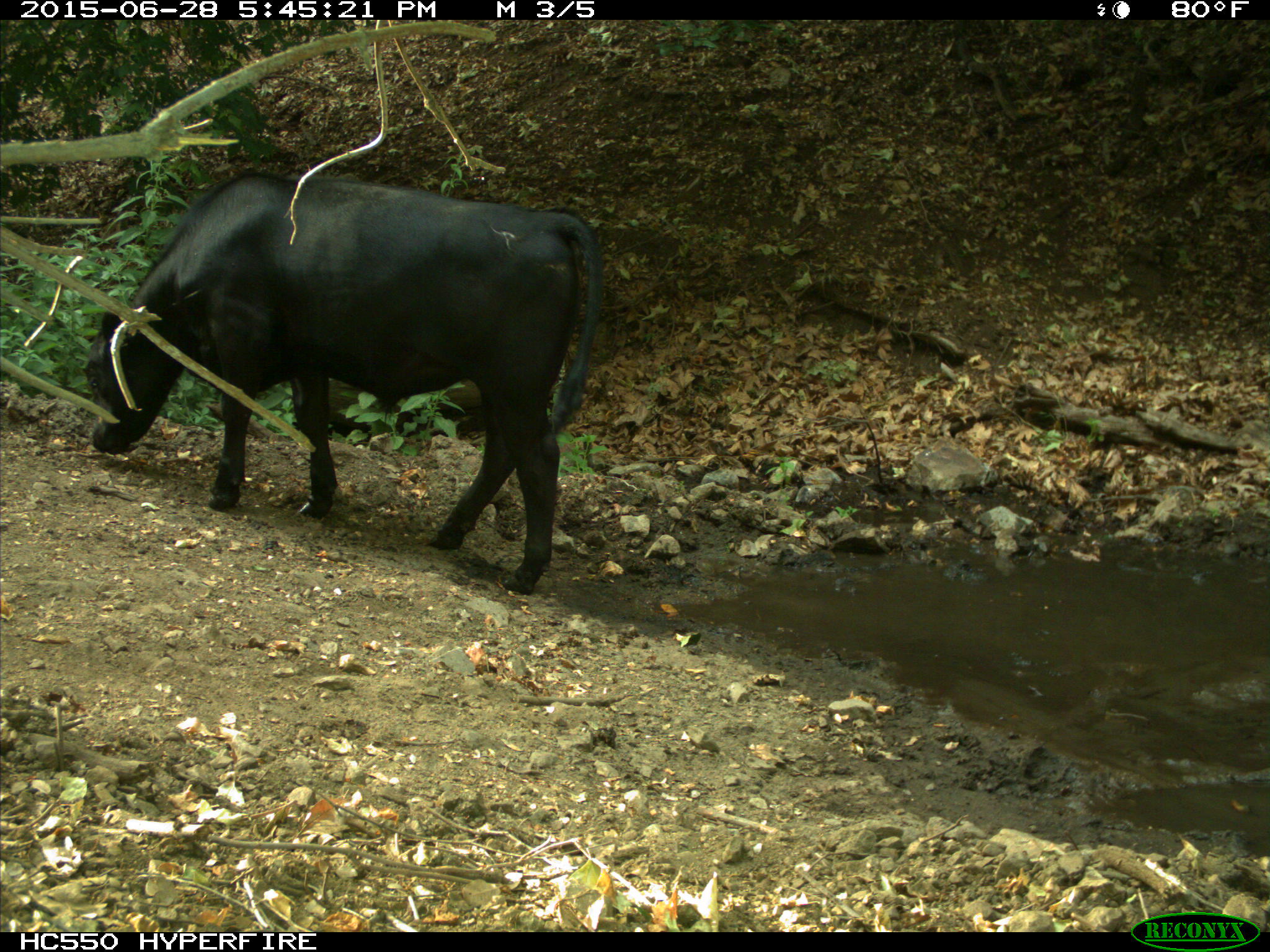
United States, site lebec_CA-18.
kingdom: Animalia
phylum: Chordata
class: Mammalia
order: Artiodactyla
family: Bovidae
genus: Bos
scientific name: Bos taurus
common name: domestic cow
Bos taurus (domestic cow).